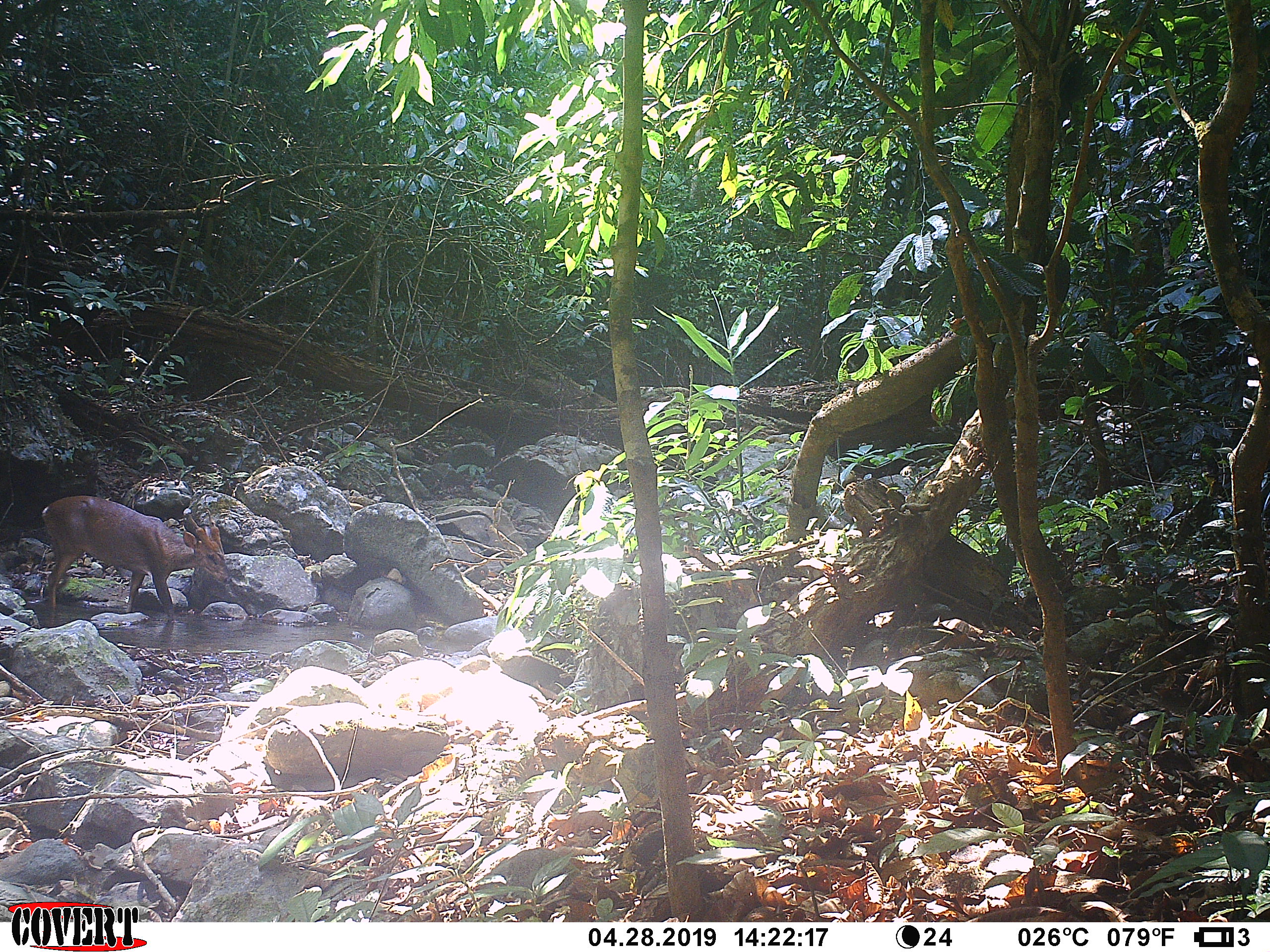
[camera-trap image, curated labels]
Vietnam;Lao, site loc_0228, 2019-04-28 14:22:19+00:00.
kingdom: Animalia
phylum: Chordata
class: Mammalia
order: Artiodactyla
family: Cervidae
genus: Muntiacus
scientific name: Muntiacus vuquangensis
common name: large-antlered muntjac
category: large antlered muntjac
Large antlered muntjac (large-antlered muntjac) (Muntiacus vuquangensis). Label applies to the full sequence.